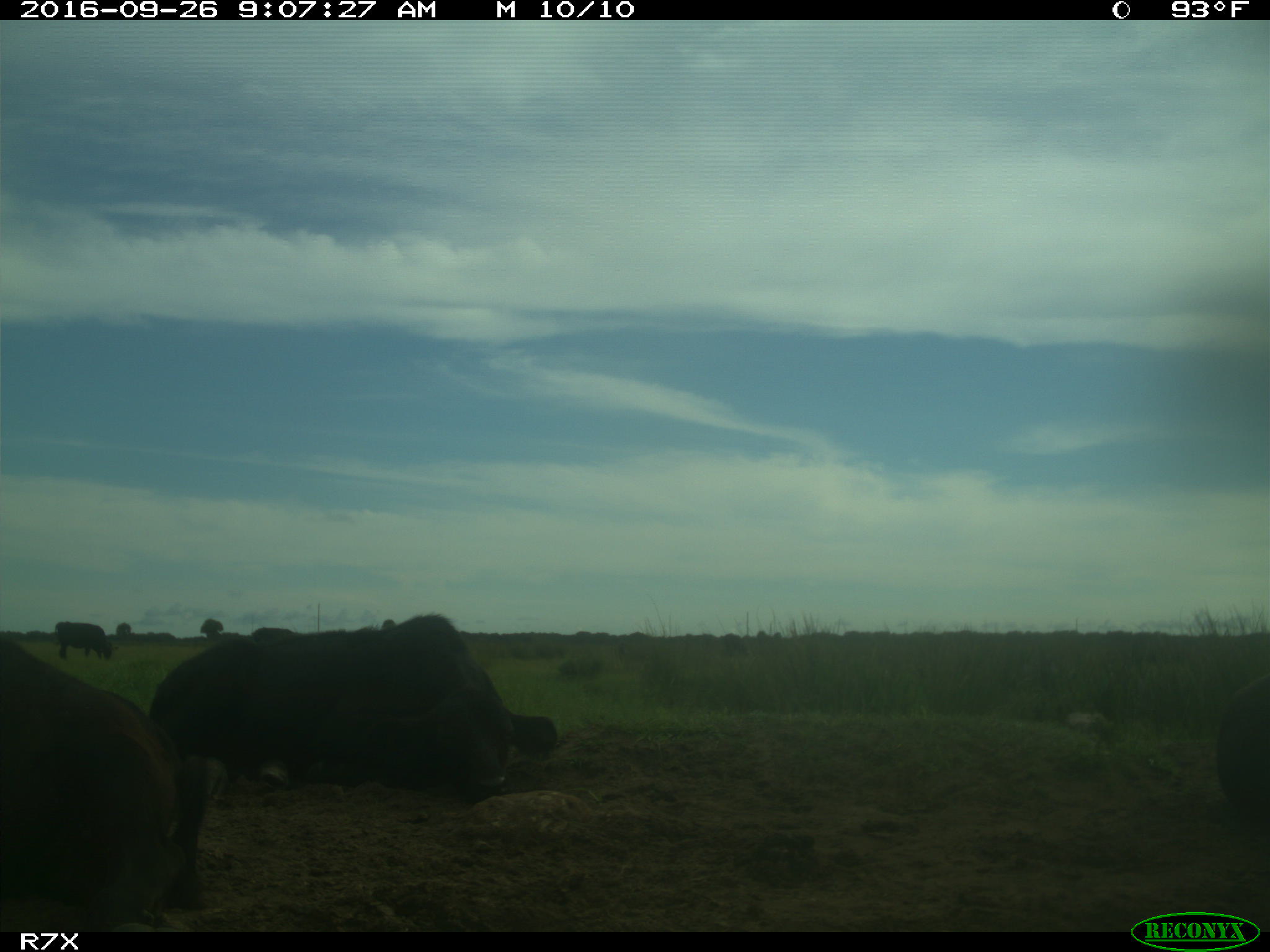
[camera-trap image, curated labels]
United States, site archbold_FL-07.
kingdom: Animalia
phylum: Chordata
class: Mammalia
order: Artiodactyla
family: Bovidae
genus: Bos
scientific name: Bos taurus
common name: domestic cow